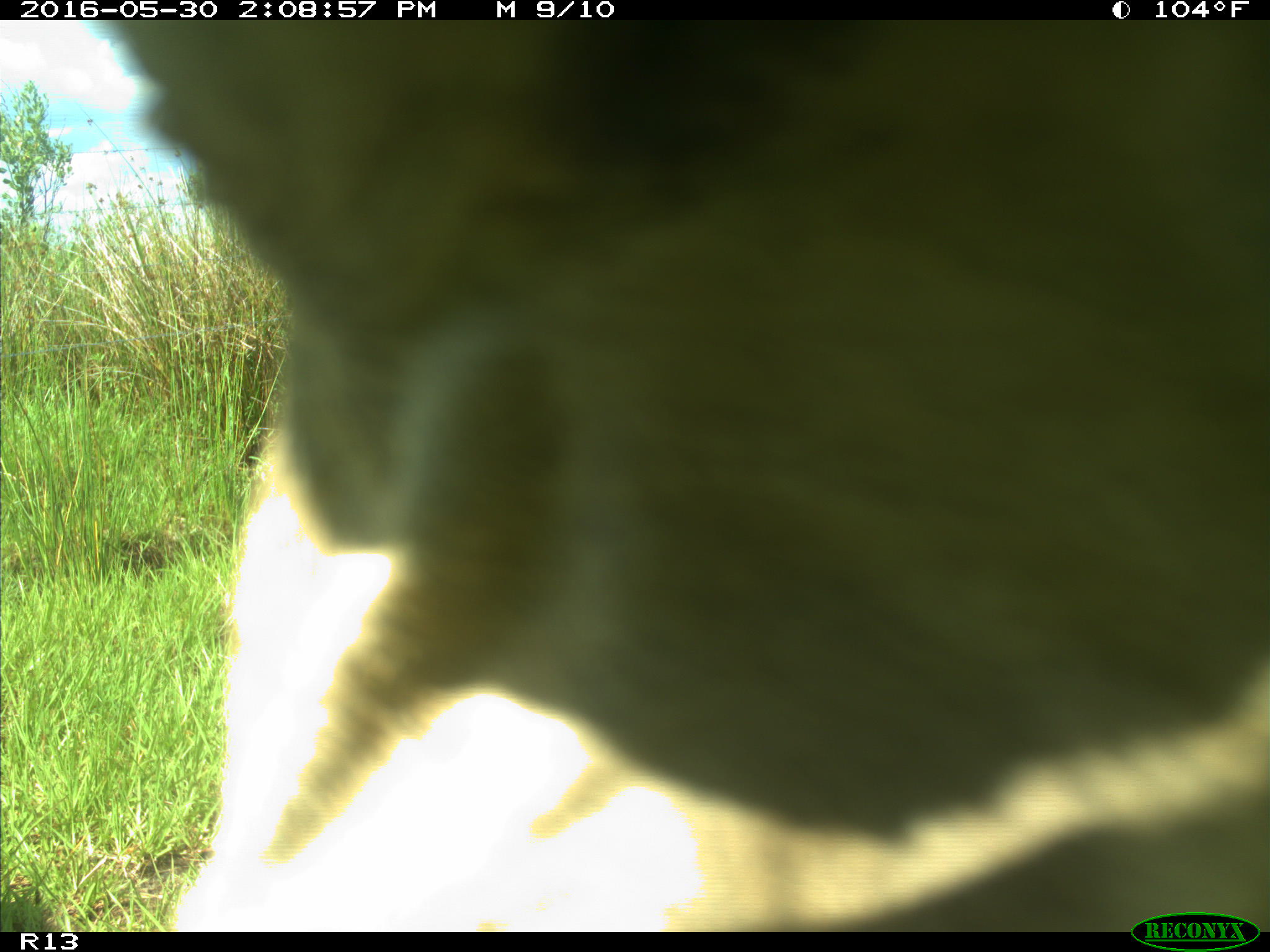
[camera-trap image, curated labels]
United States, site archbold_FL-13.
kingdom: Animalia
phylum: Chordata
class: Mammalia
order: Artiodactyla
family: Bovidae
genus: Bos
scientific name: Bos taurus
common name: domestic cow